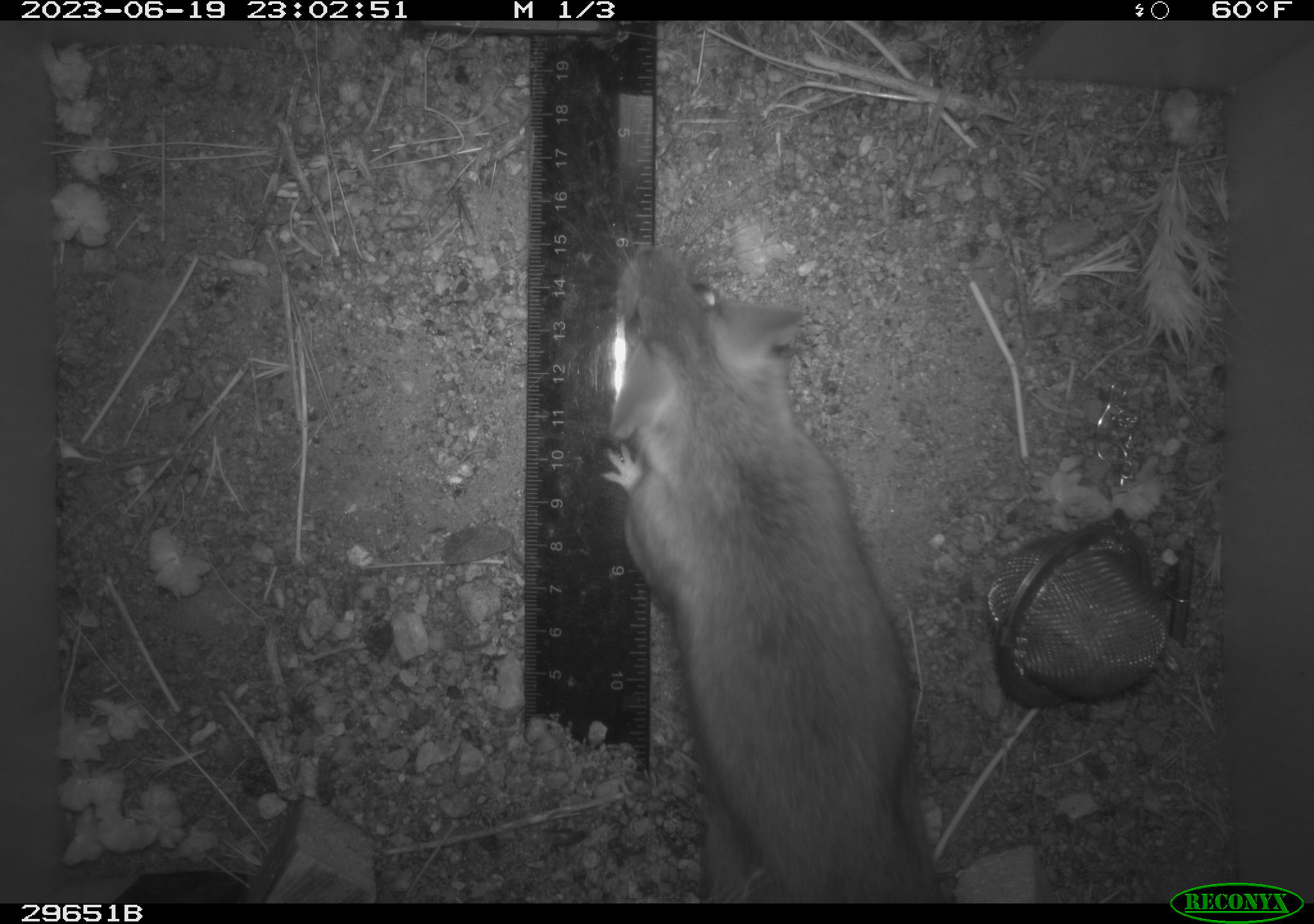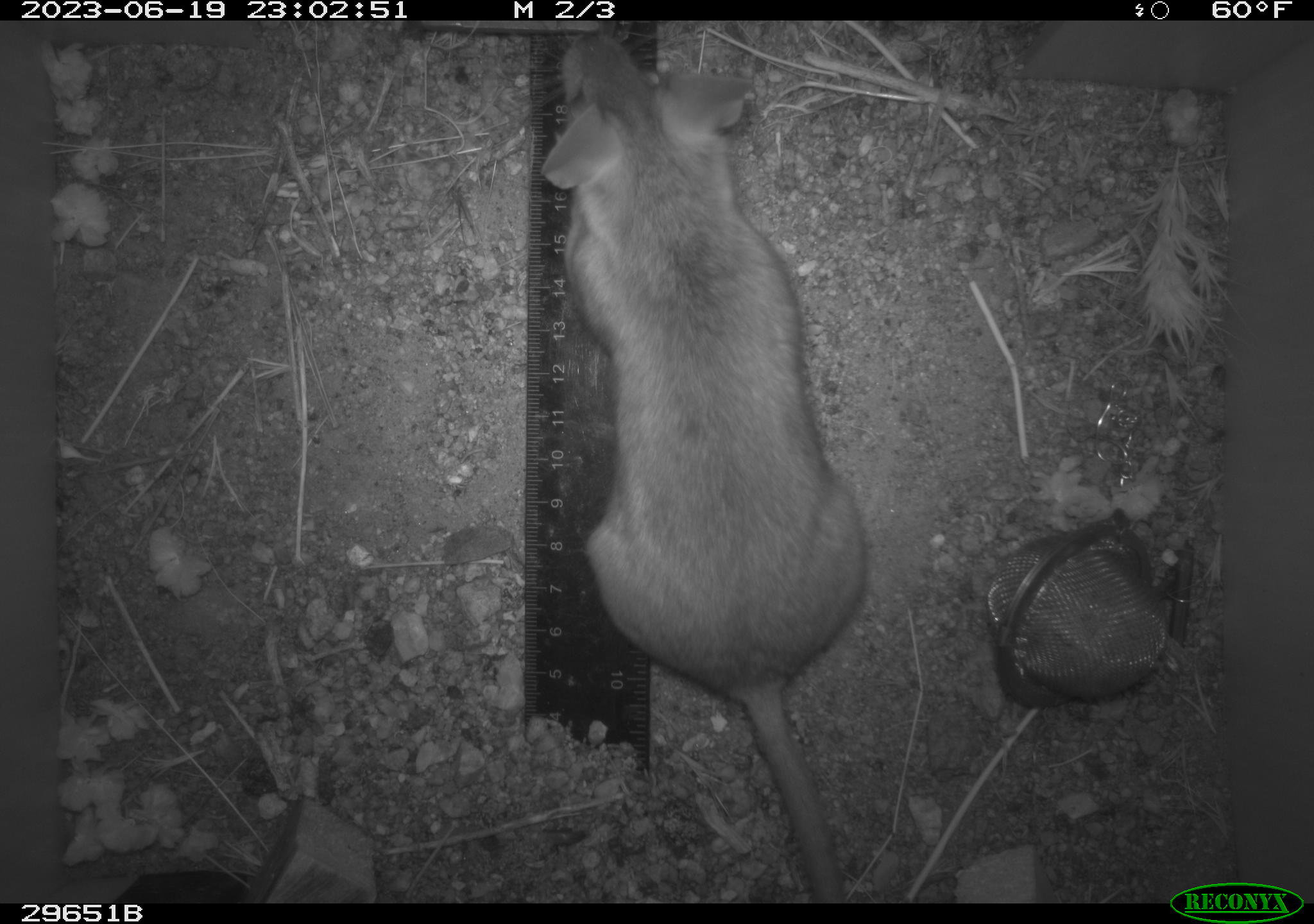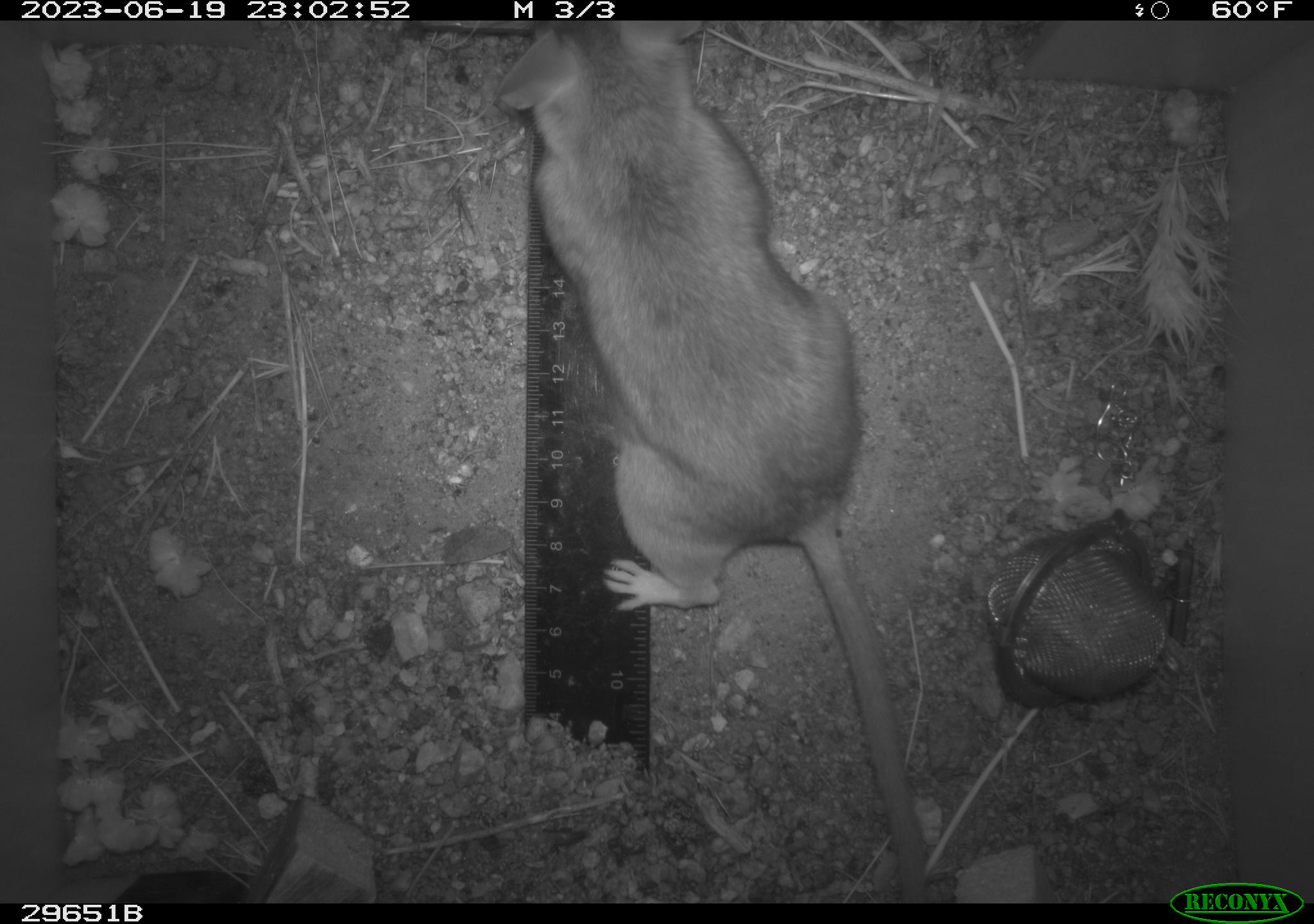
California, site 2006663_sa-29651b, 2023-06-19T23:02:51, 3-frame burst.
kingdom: Animalia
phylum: Chordata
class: Mammalia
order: Rodentia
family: Cricetidae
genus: Neotoma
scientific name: Neotoma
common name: pack rat or woodrat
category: neotoma species